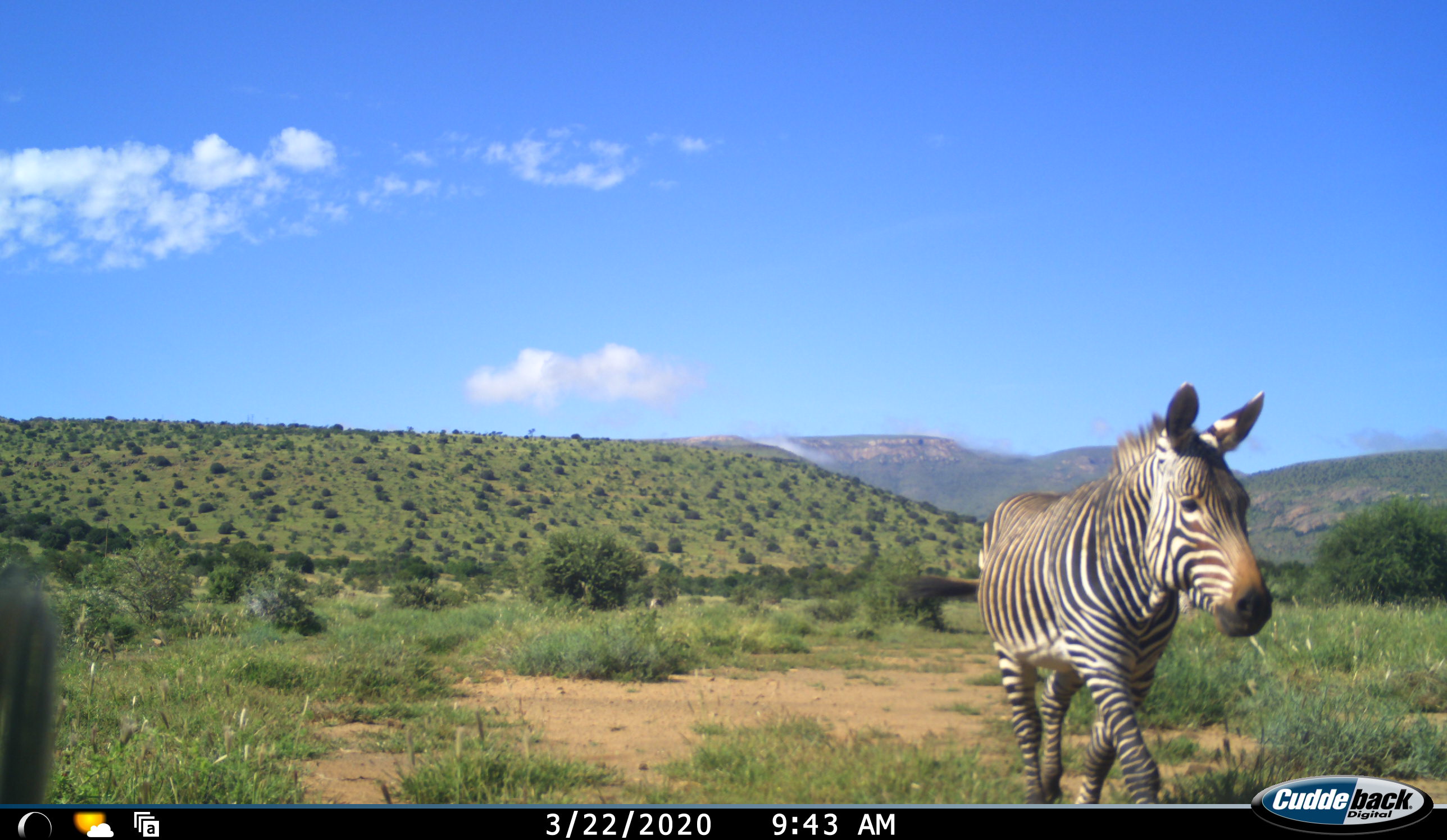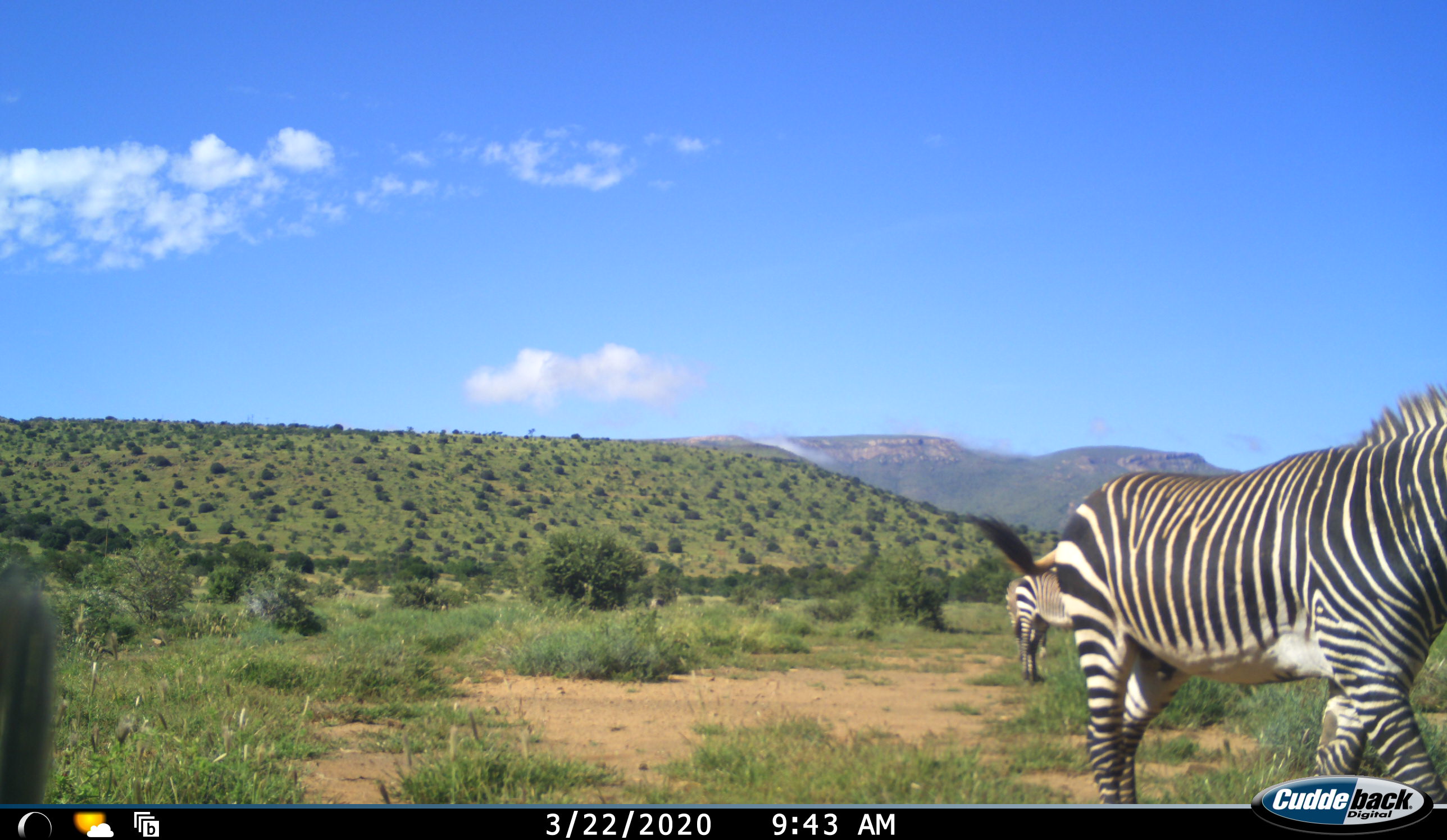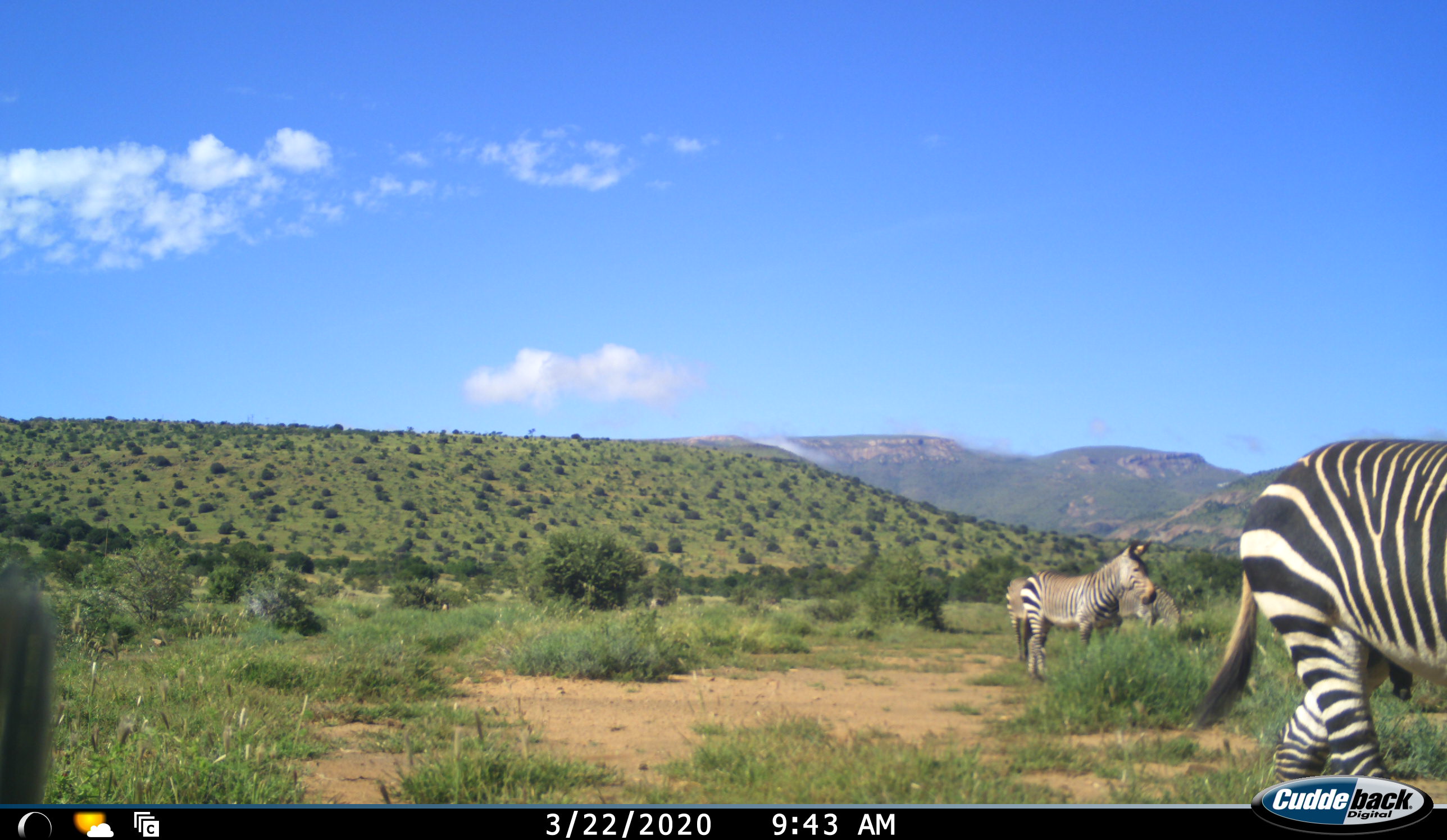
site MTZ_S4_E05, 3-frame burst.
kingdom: Animalia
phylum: Chordata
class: Mammalia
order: Perissodactyla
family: Equidae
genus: Equus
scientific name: Equus zebra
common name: mountain zebra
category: zebramountain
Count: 4.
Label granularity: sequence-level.